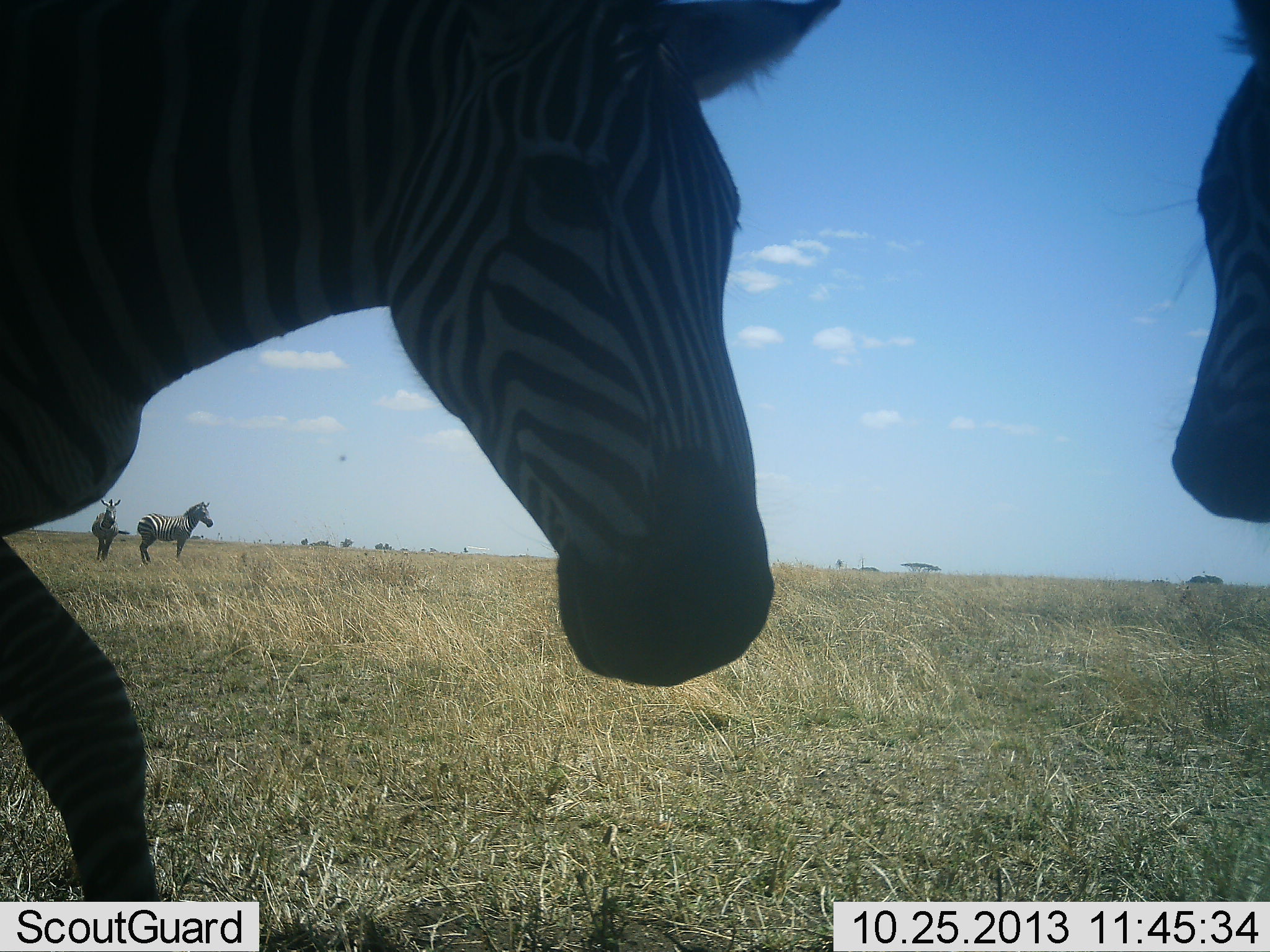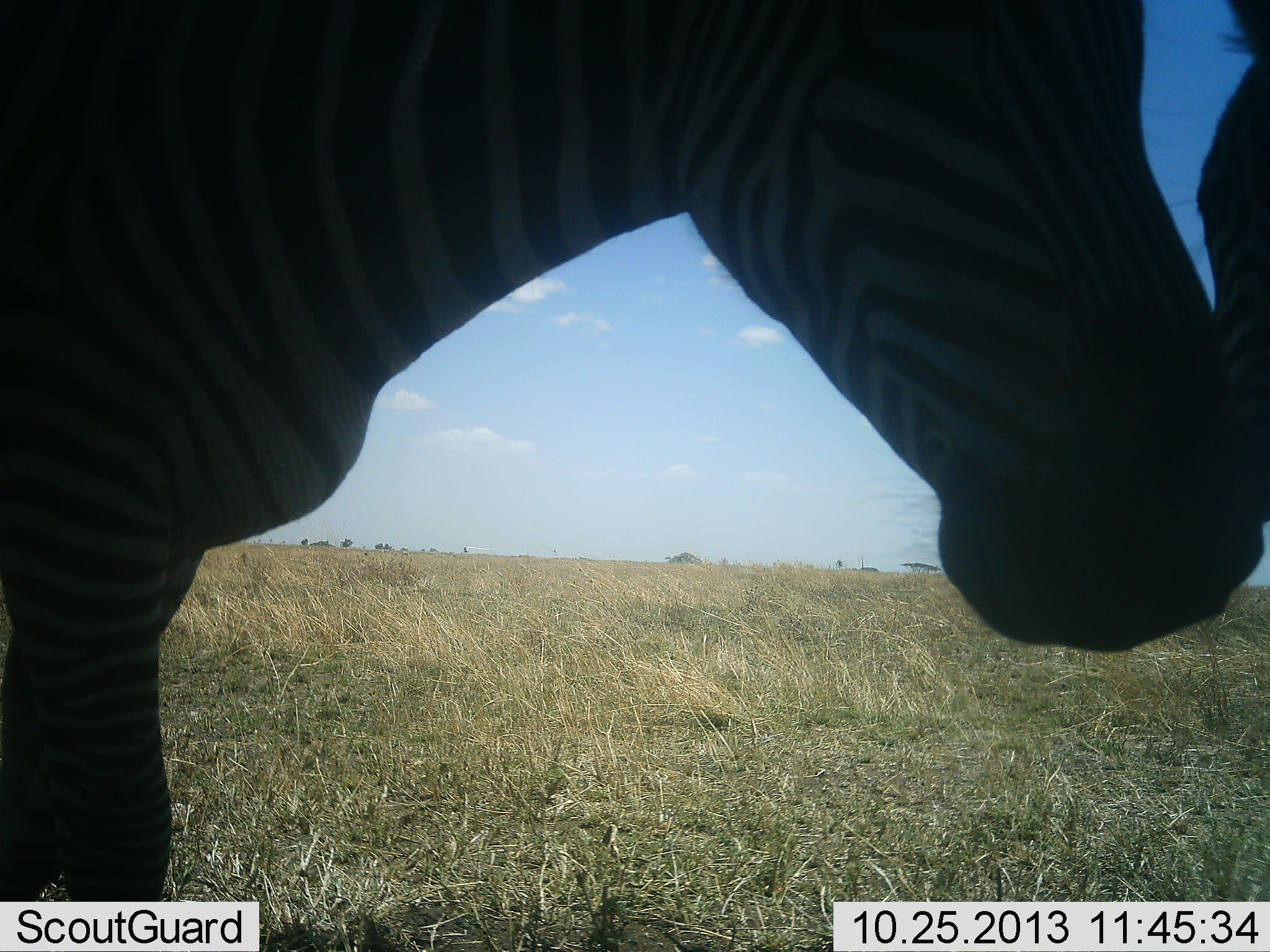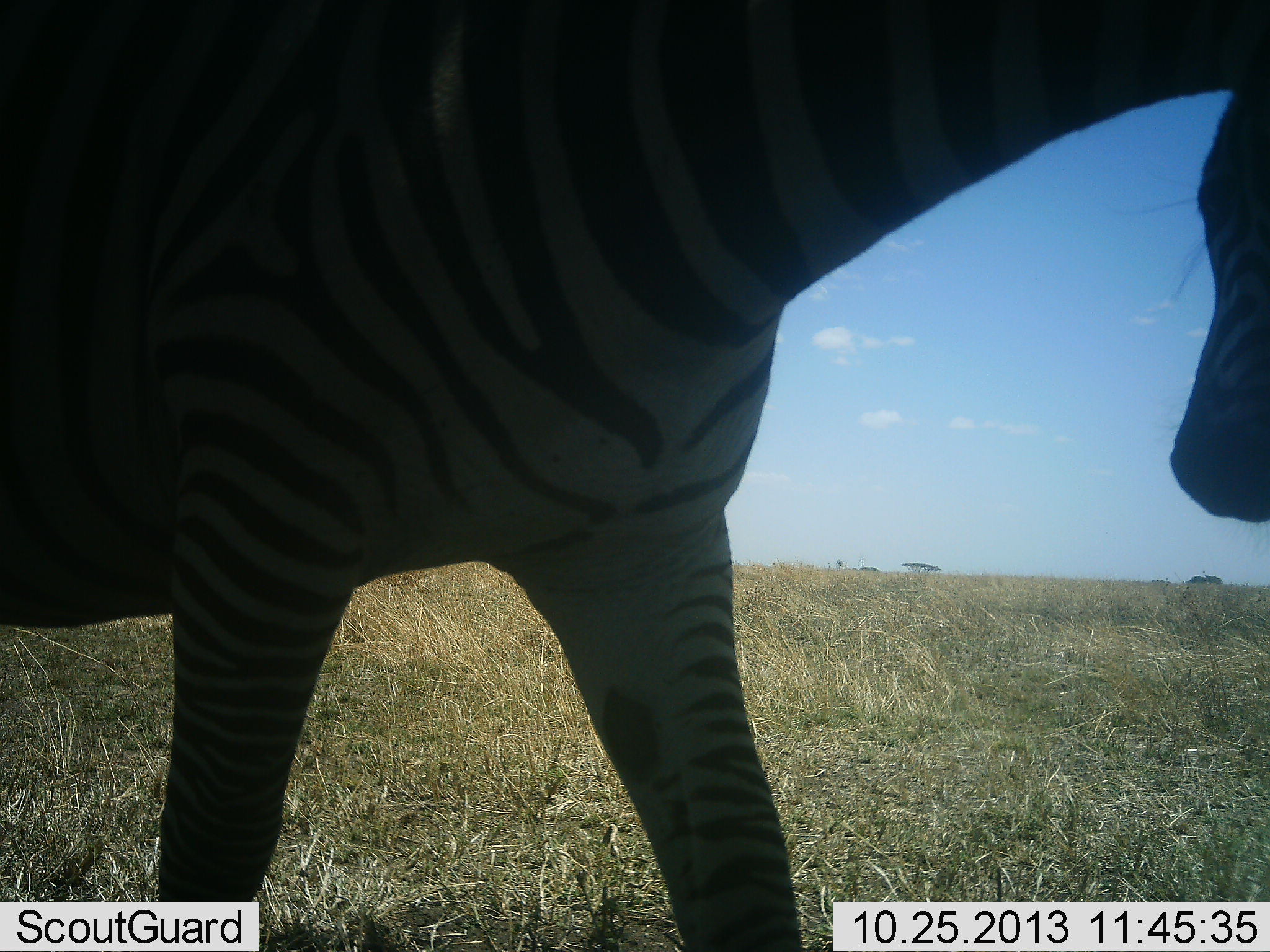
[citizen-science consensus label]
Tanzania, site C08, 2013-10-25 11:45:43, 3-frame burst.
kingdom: Animalia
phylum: Chordata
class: Mammalia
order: Perissodactyla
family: Equidae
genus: Equus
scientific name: Equus quagga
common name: plains zebra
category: zebra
Zebra (plains zebra) (Equus quagga), count 4. Behavior (volunteer vote fractions): standing 100%, resting 0%, moving 70%, interacting 10%. Young present (vote fraction): 0%. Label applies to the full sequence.